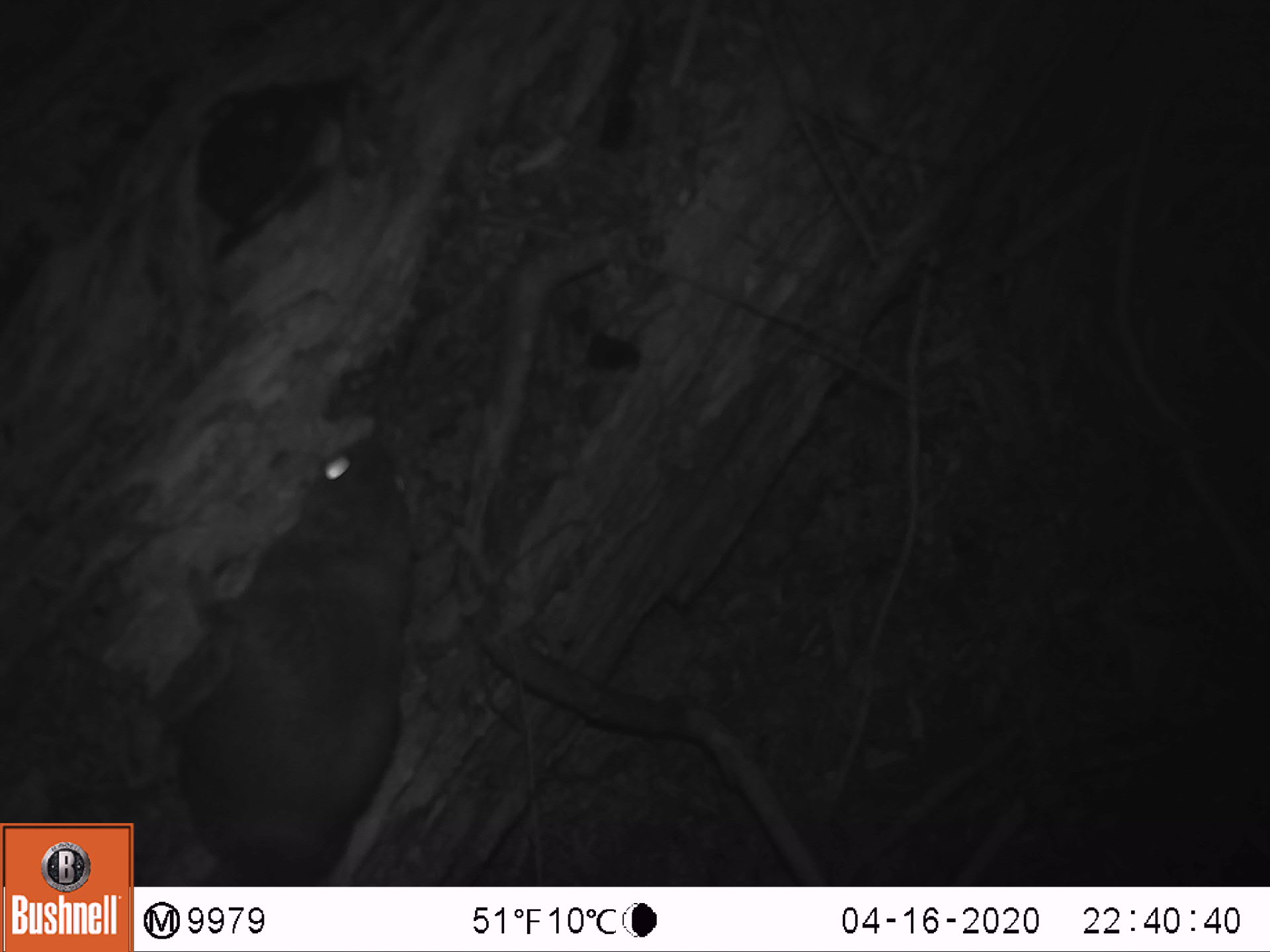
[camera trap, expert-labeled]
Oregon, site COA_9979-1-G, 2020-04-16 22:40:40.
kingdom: Animalia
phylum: Chordata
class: Mammalia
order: Rodentia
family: Sciuridae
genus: Glaucomys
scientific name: Glaucomys oregonensis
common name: humboldt's flying squirrel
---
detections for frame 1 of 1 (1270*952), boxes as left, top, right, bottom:
humboldt's flying squirrel: 142, 417, 435, 878